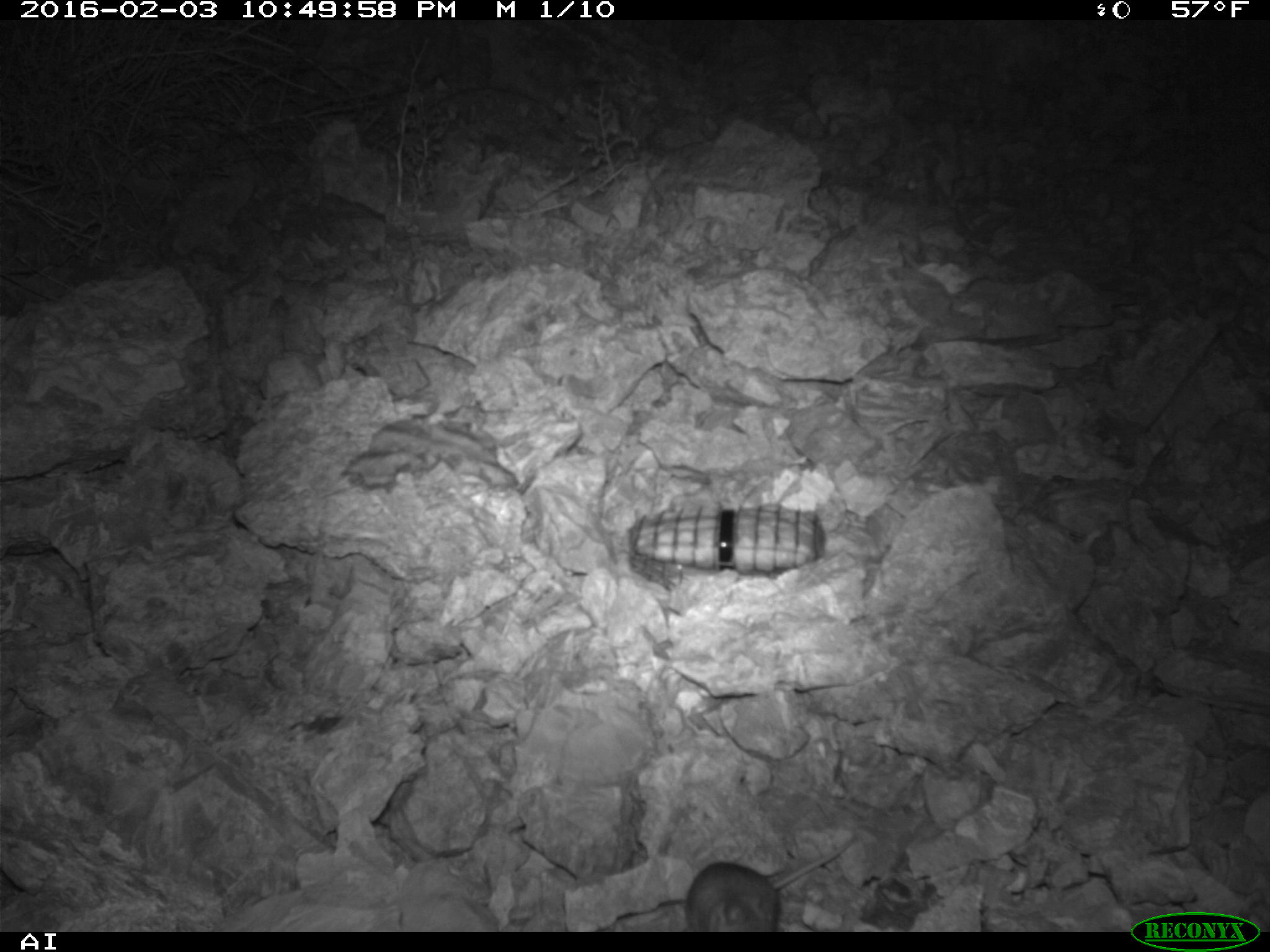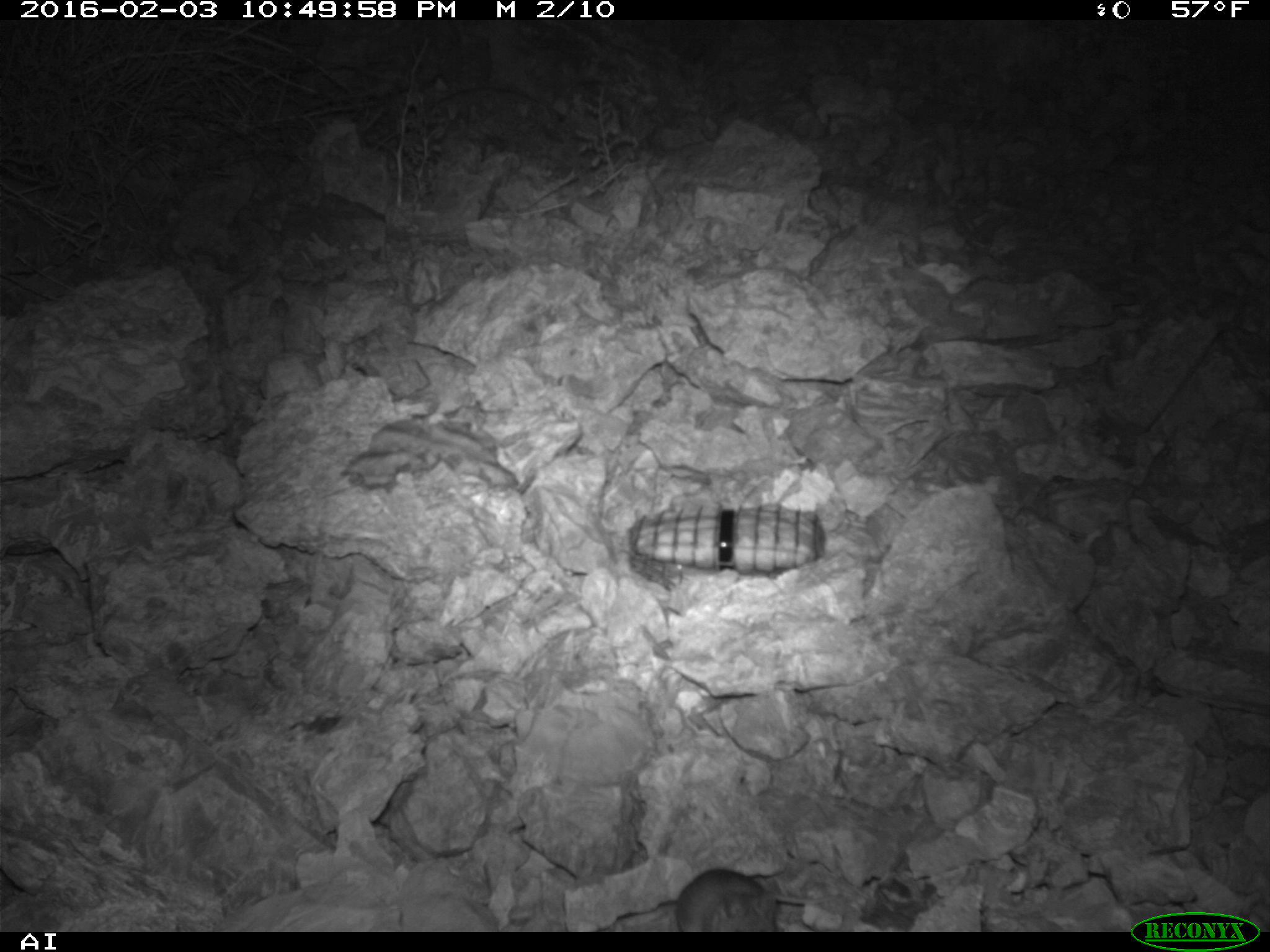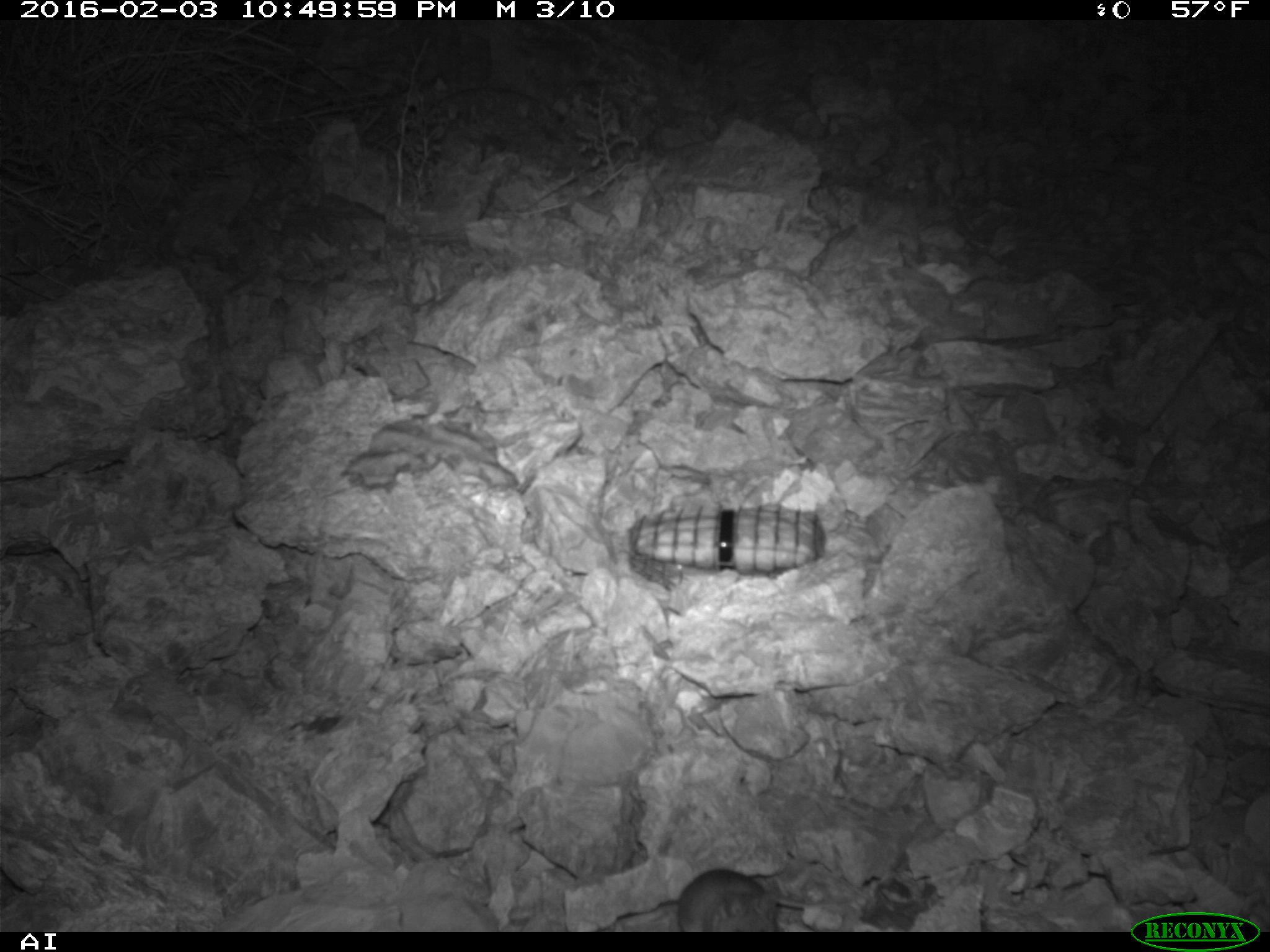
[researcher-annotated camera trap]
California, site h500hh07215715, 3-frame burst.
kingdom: Animalia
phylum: Chordata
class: Mammalia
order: Rodentia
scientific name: Rodentia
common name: rodent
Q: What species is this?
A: Rodent (Rodentia).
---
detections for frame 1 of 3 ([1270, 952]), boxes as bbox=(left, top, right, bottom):
rodent: bbox=(685, 830, 861, 933)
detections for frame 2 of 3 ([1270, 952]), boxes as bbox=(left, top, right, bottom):
rodent: bbox=(675, 868, 843, 929)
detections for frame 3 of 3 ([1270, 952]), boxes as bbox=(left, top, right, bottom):
rodent: bbox=(680, 868, 859, 933)